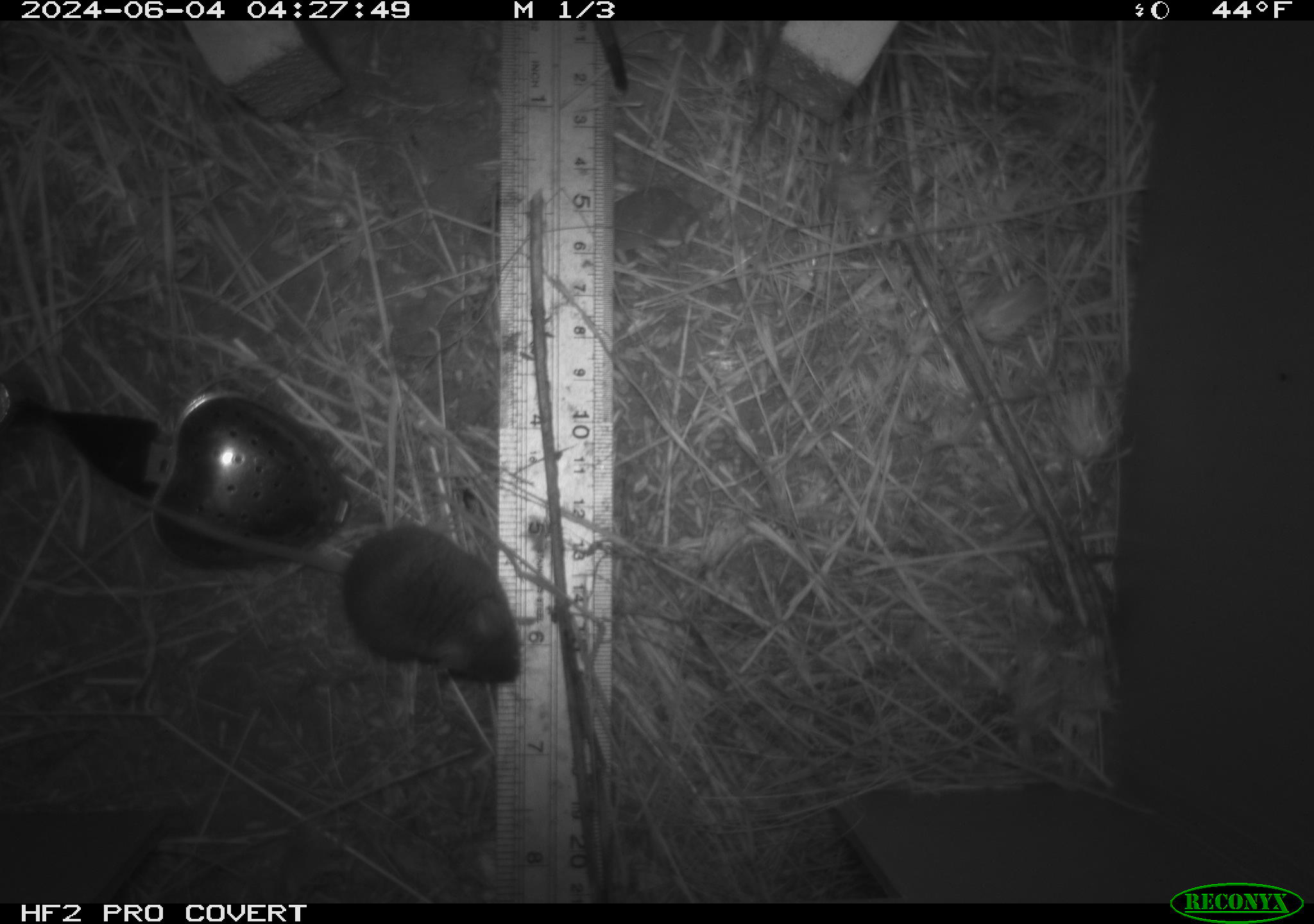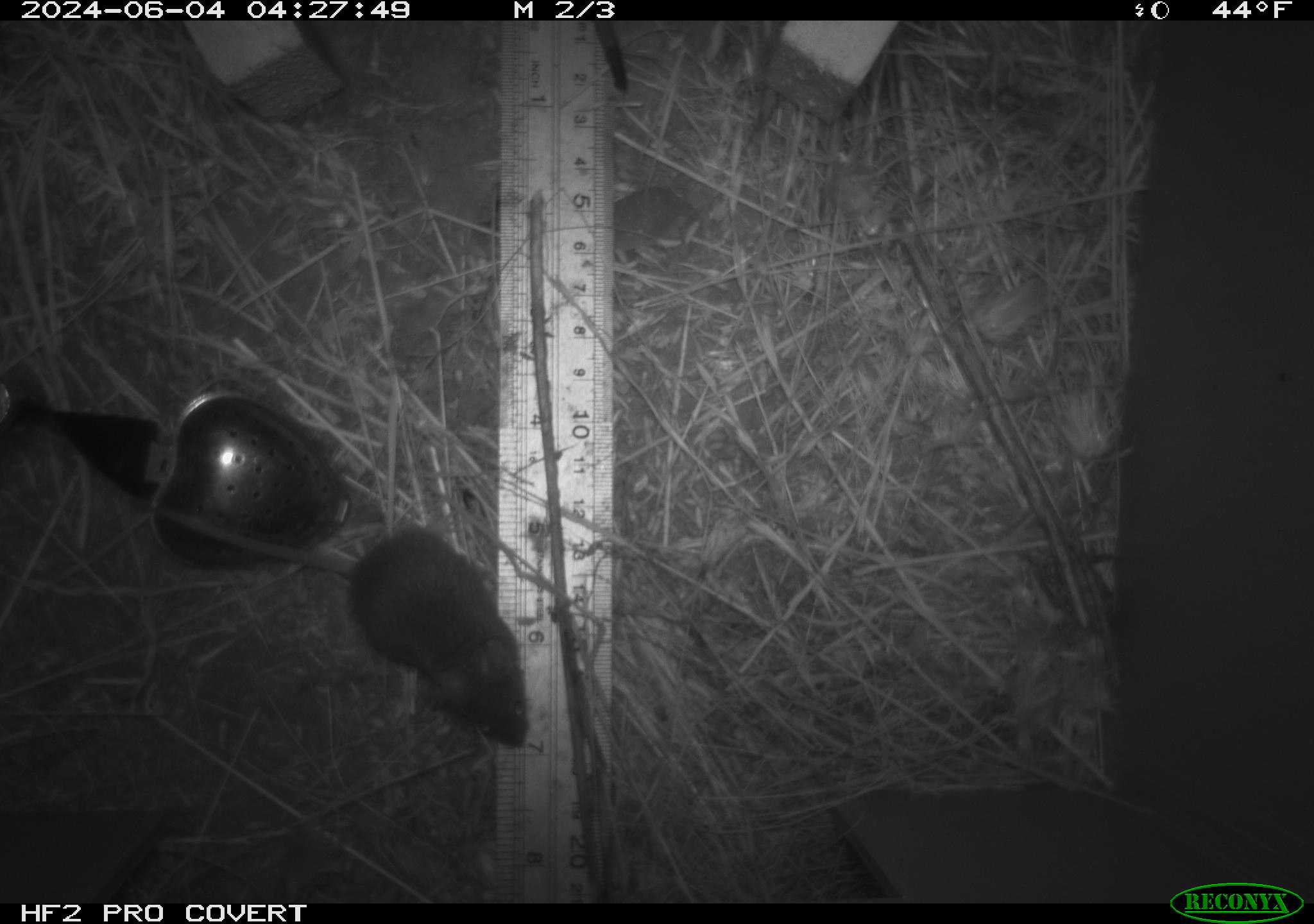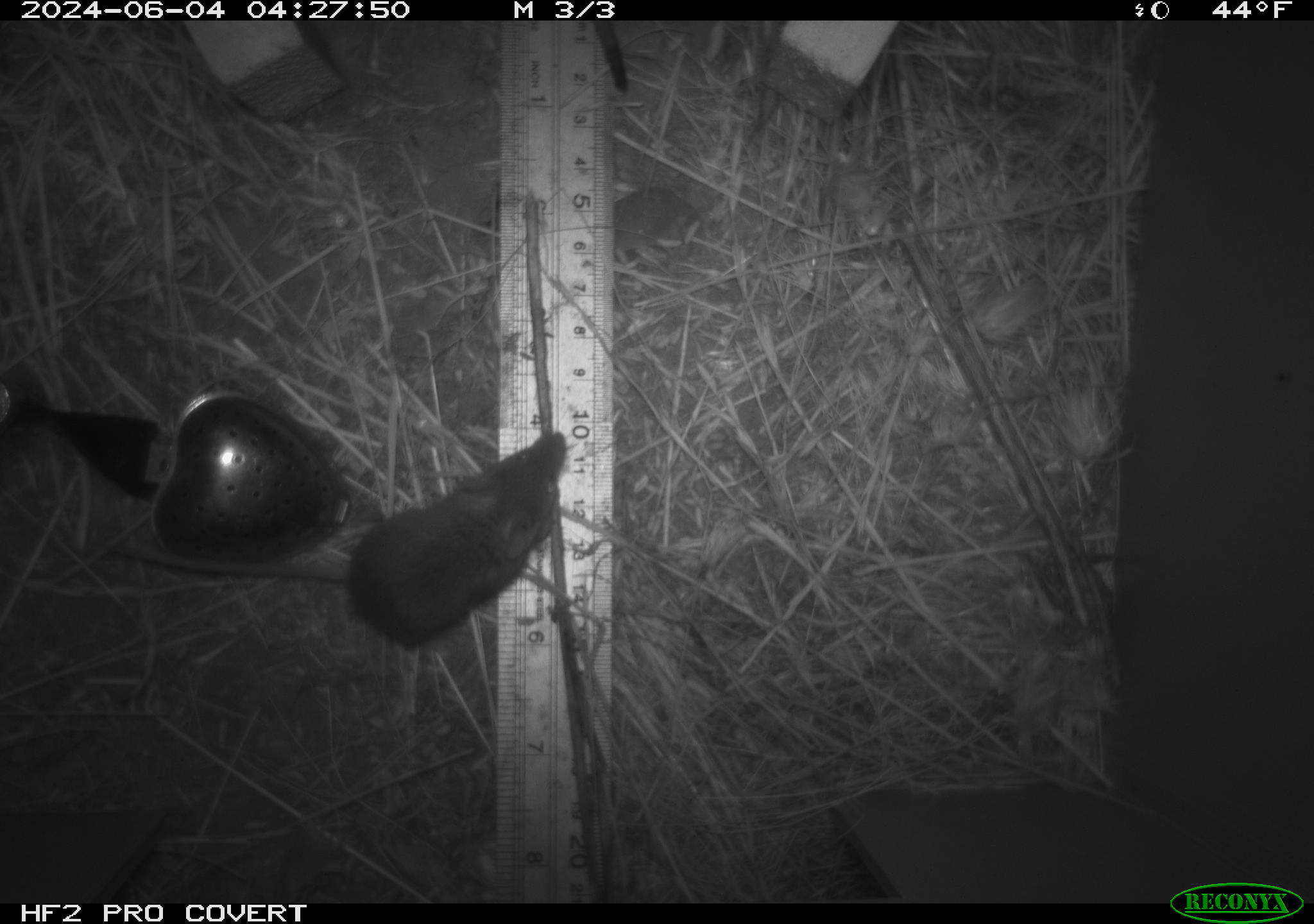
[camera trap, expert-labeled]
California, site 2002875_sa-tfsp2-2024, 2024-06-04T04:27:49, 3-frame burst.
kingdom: Animalia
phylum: Chordata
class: Mammalia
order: Rodentia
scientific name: Rodentia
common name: mouse species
Mouse species (Rodentia).